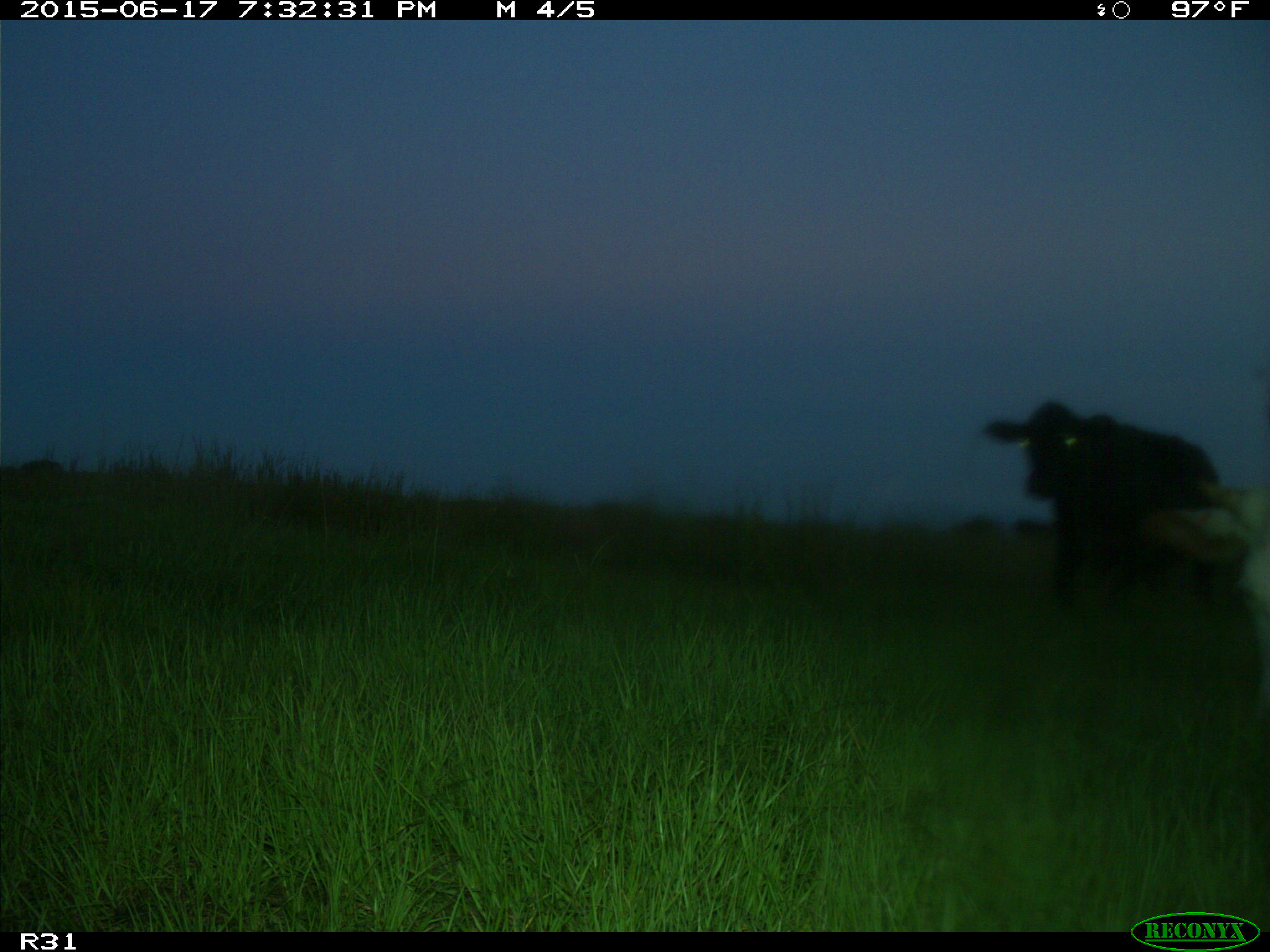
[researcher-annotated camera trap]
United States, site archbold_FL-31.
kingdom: Animalia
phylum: Chordata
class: Mammalia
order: Artiodactyla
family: Bovidae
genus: Bos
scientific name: Bos taurus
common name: domestic cow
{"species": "Bos taurus (domestic cow)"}